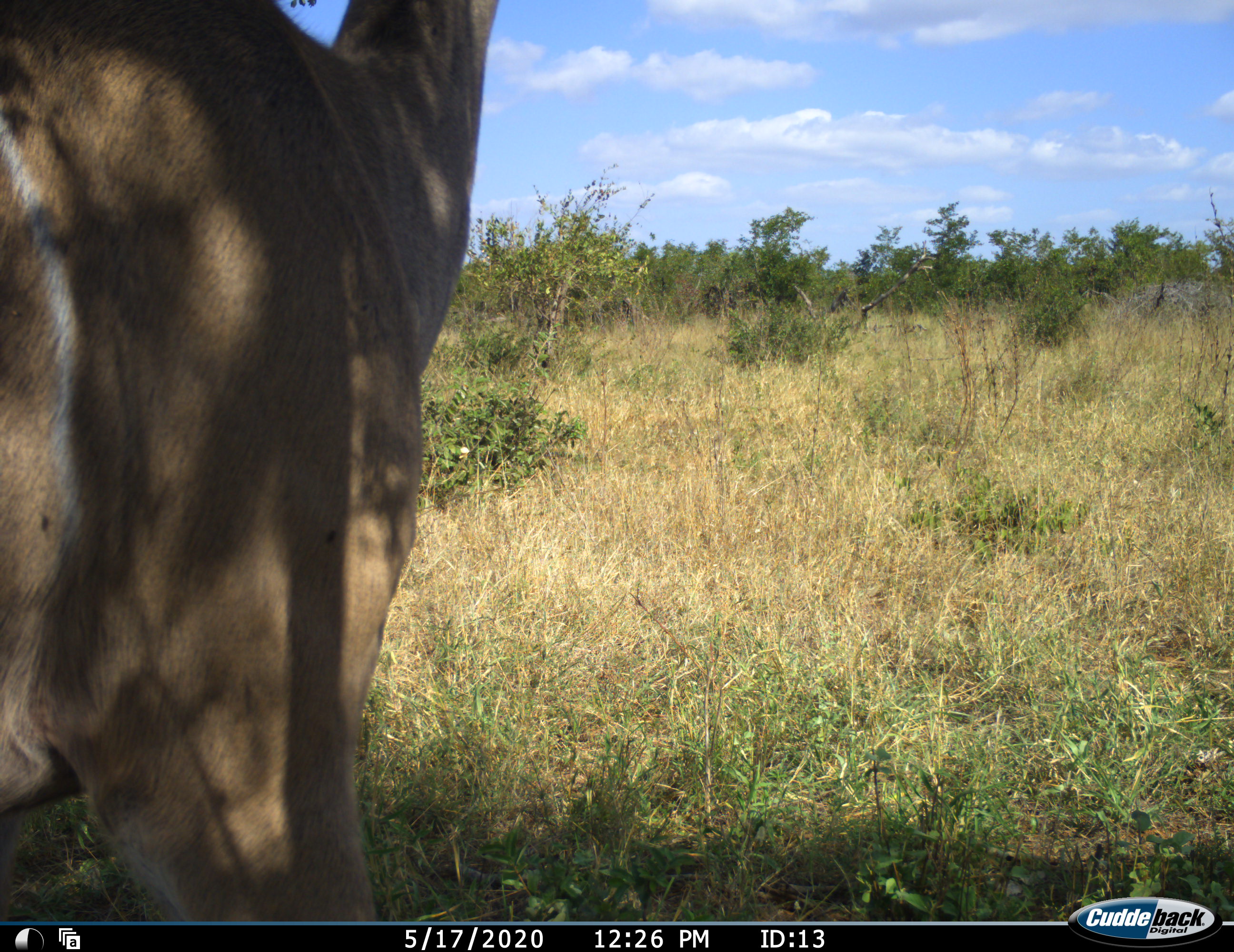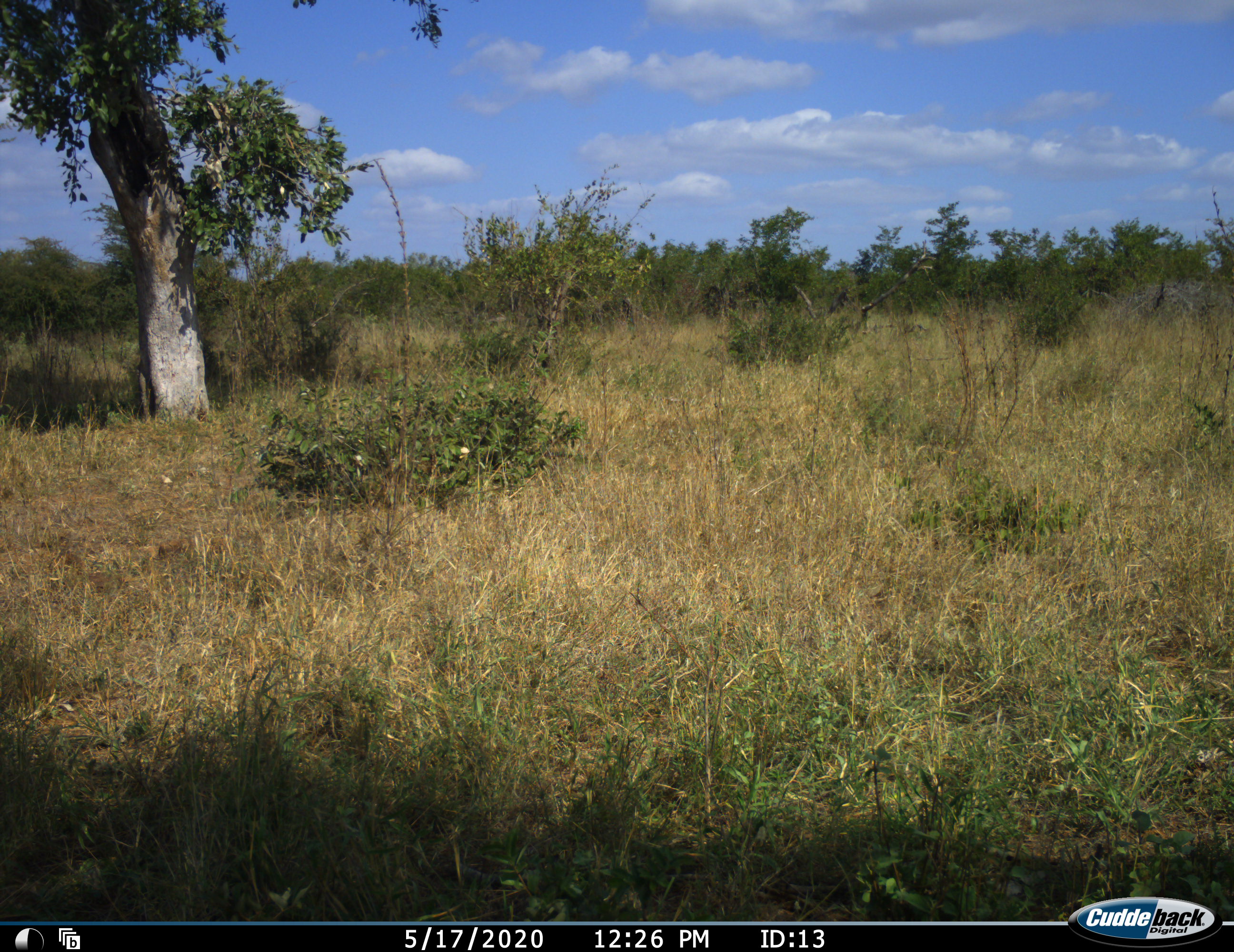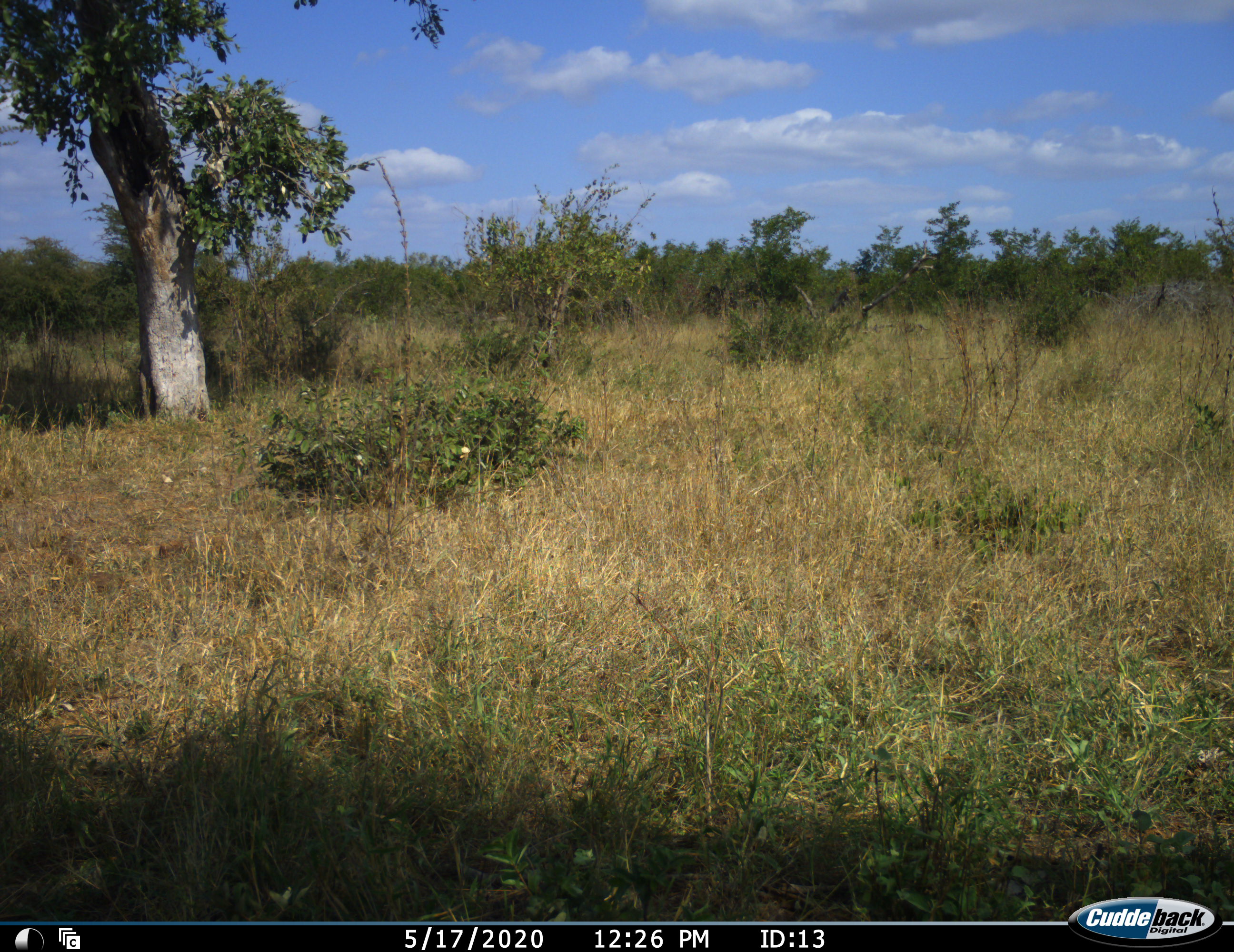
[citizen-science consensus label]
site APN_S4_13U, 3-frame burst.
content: unidentified animal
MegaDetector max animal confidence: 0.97